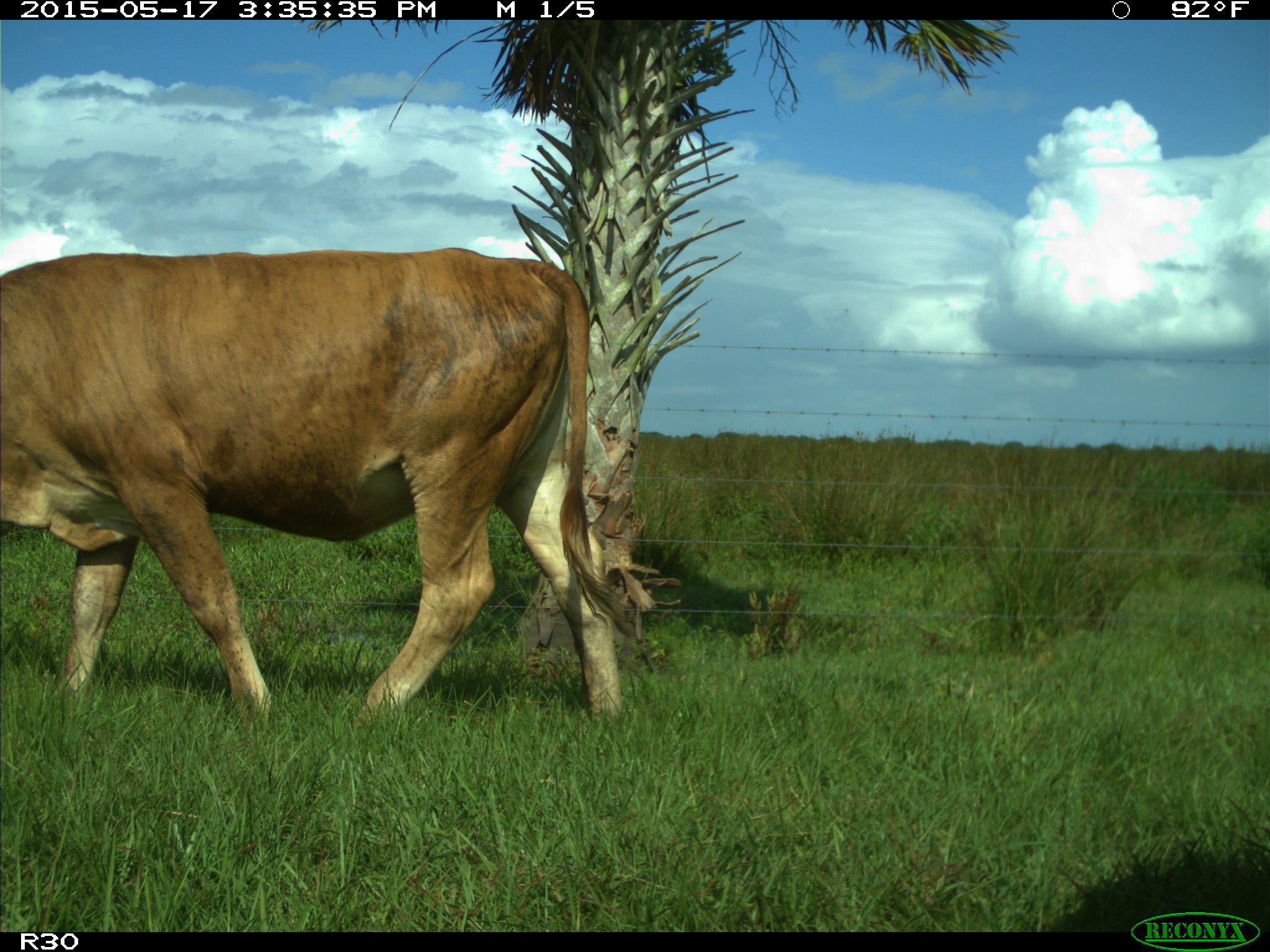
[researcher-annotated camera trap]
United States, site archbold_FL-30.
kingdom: Animalia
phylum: Chordata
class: Mammalia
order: Artiodactyla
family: Bovidae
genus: Bos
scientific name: Bos taurus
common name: domestic cow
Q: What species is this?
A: Bos taurus (domestic cow).